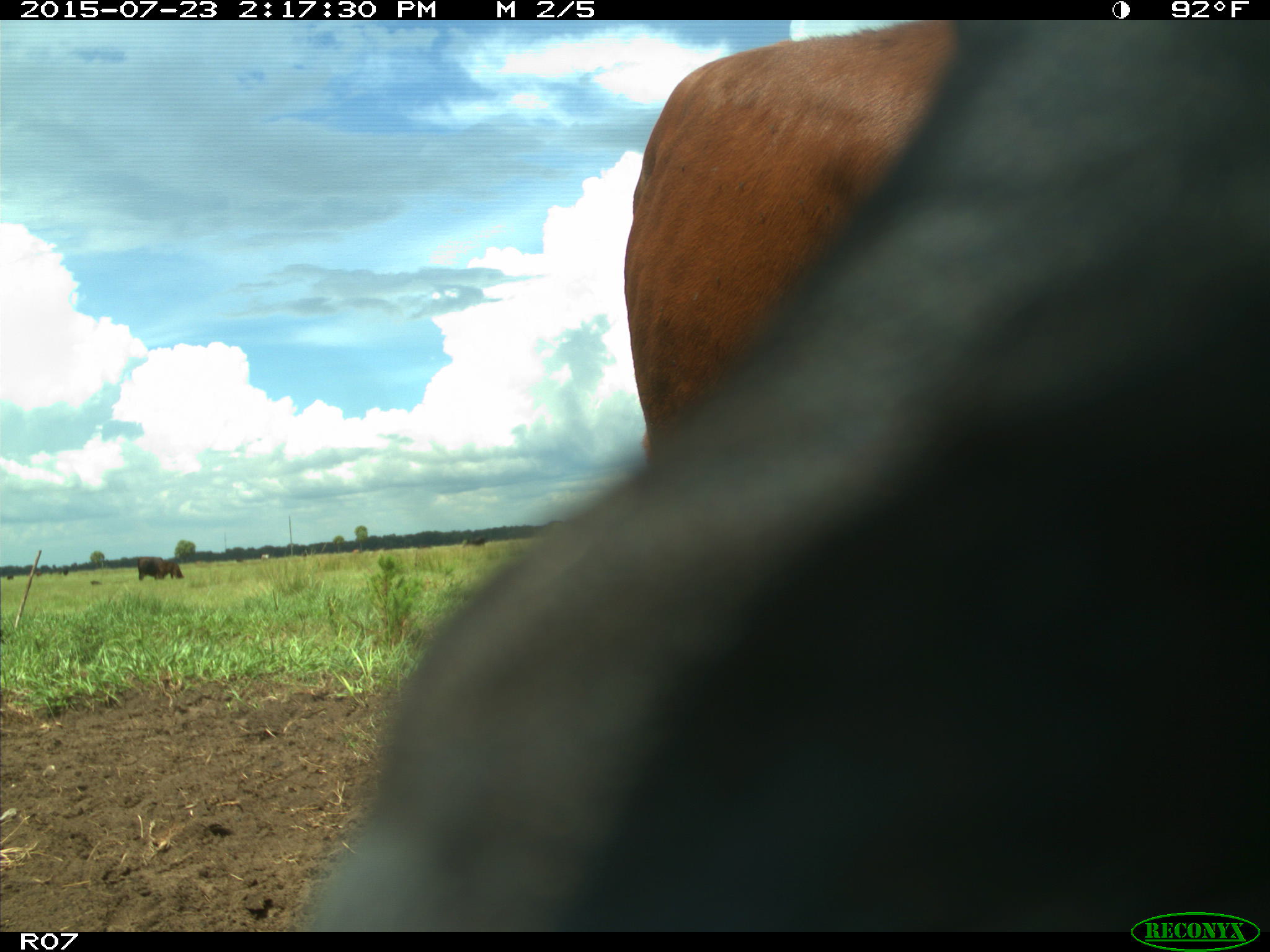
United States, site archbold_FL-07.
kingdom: Animalia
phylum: Chordata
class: Mammalia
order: Artiodactyla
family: Bovidae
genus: Bos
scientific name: Bos taurus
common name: domestic cow